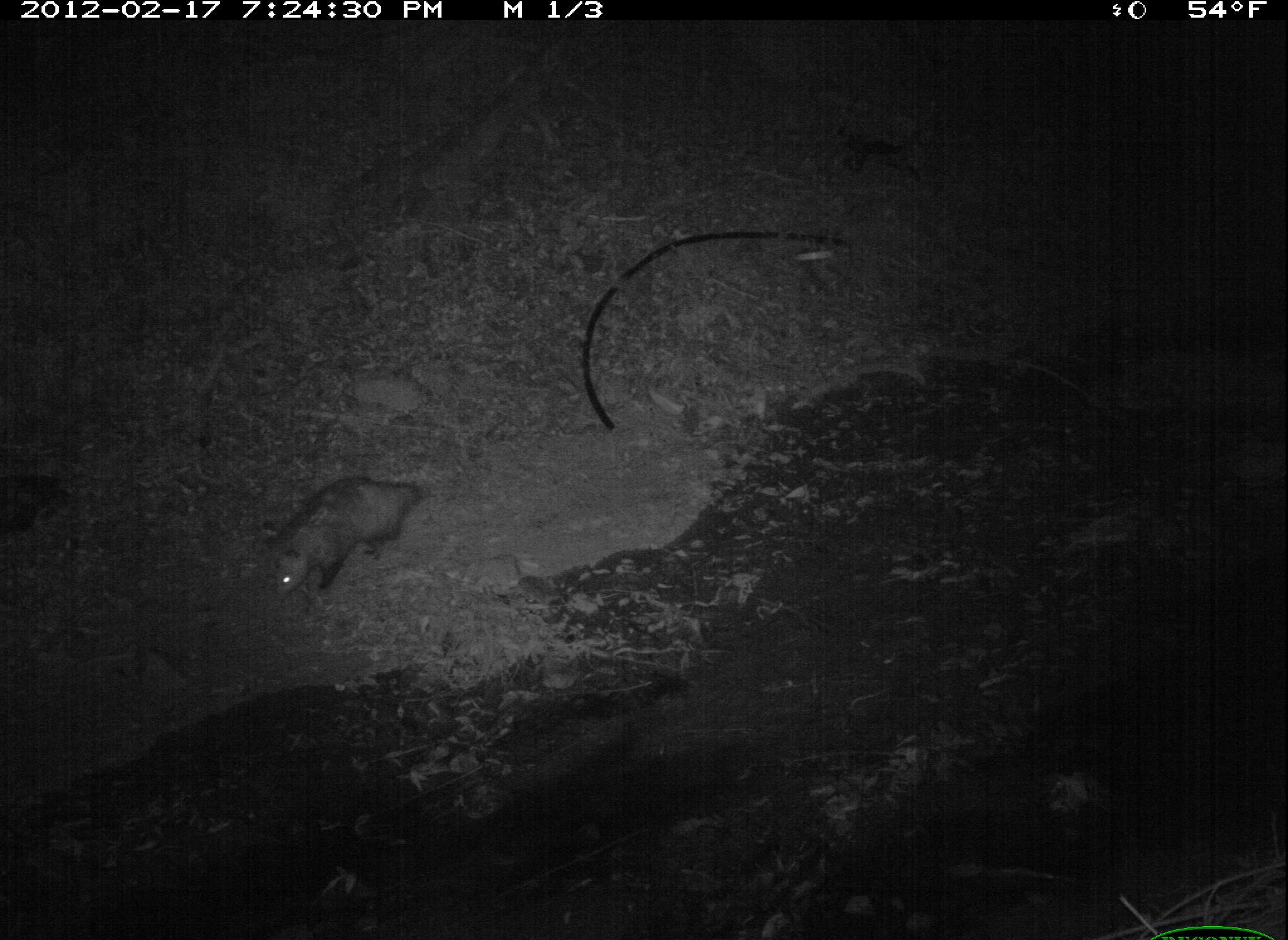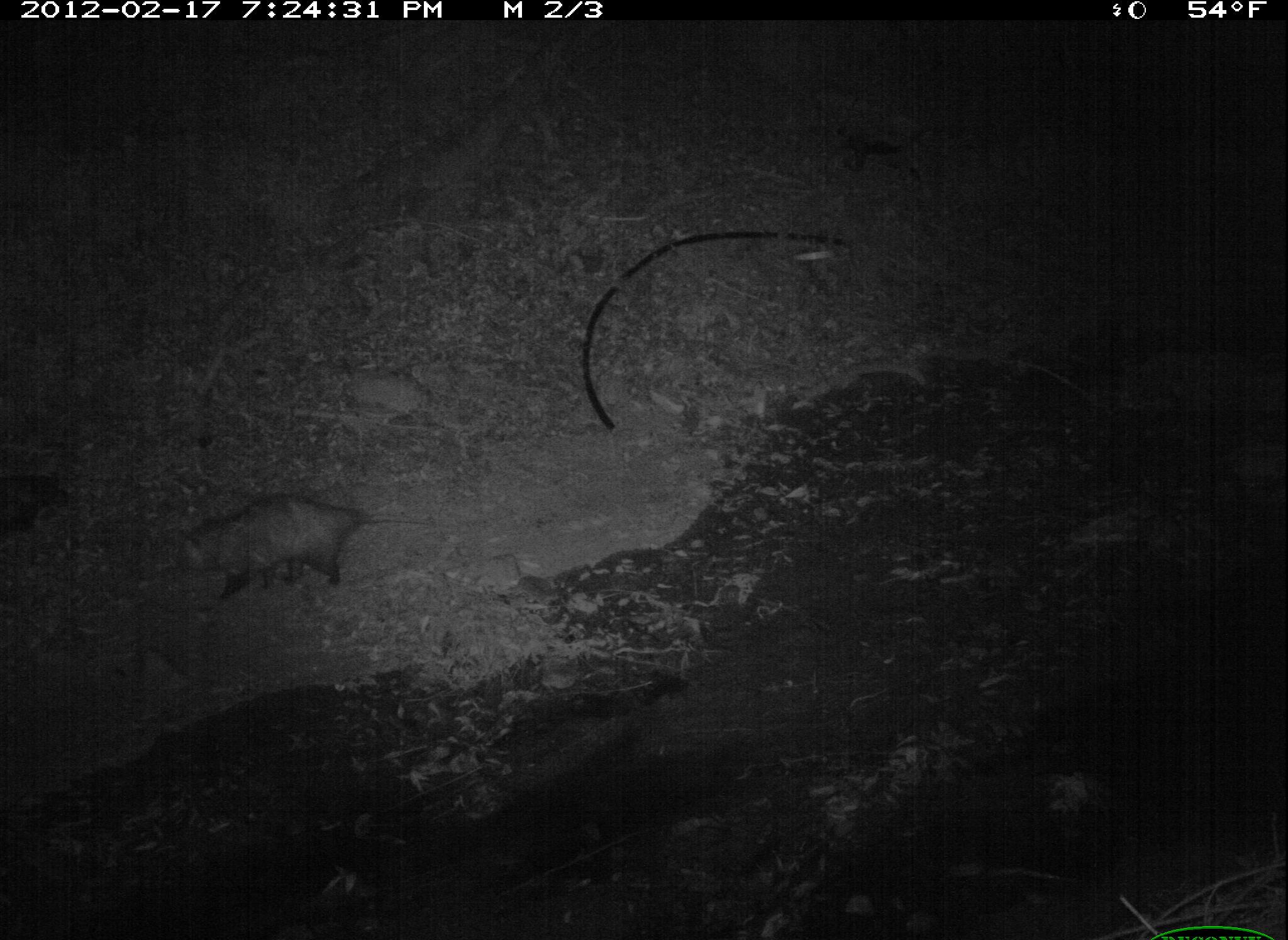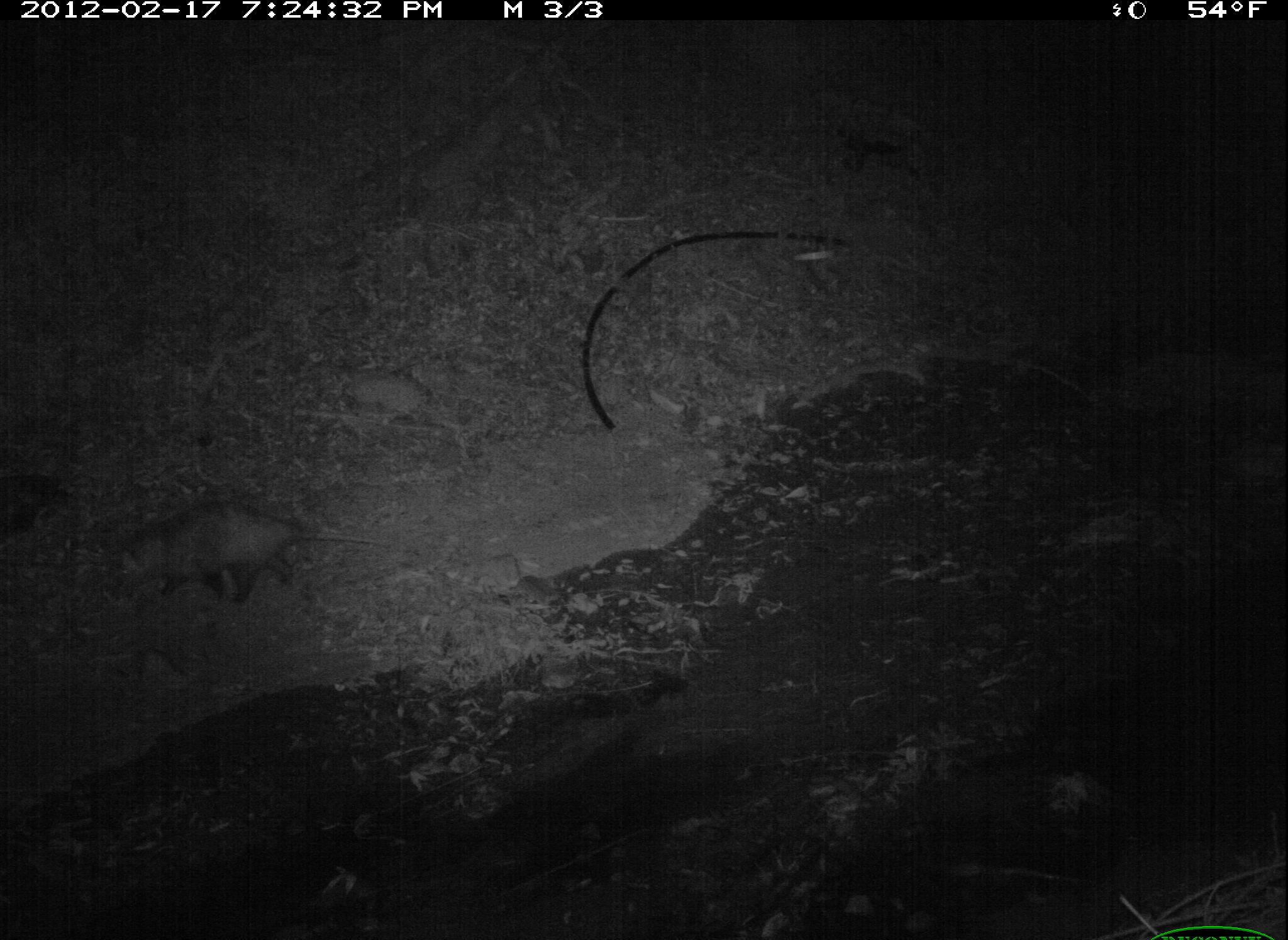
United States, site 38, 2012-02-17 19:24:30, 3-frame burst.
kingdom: Animalia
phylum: Chordata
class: Mammalia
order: Didelphimorphia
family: Didelphidae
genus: Didelphis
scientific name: Didelphis virginiana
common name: virginia opossum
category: opossum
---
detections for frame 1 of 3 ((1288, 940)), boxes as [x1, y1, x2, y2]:
opossum: [250, 472, 438, 610]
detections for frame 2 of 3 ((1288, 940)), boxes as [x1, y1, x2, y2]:
opossum: [175, 494, 436, 603]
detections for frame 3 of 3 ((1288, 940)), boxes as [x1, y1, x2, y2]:
opossum: [97, 501, 407, 625]